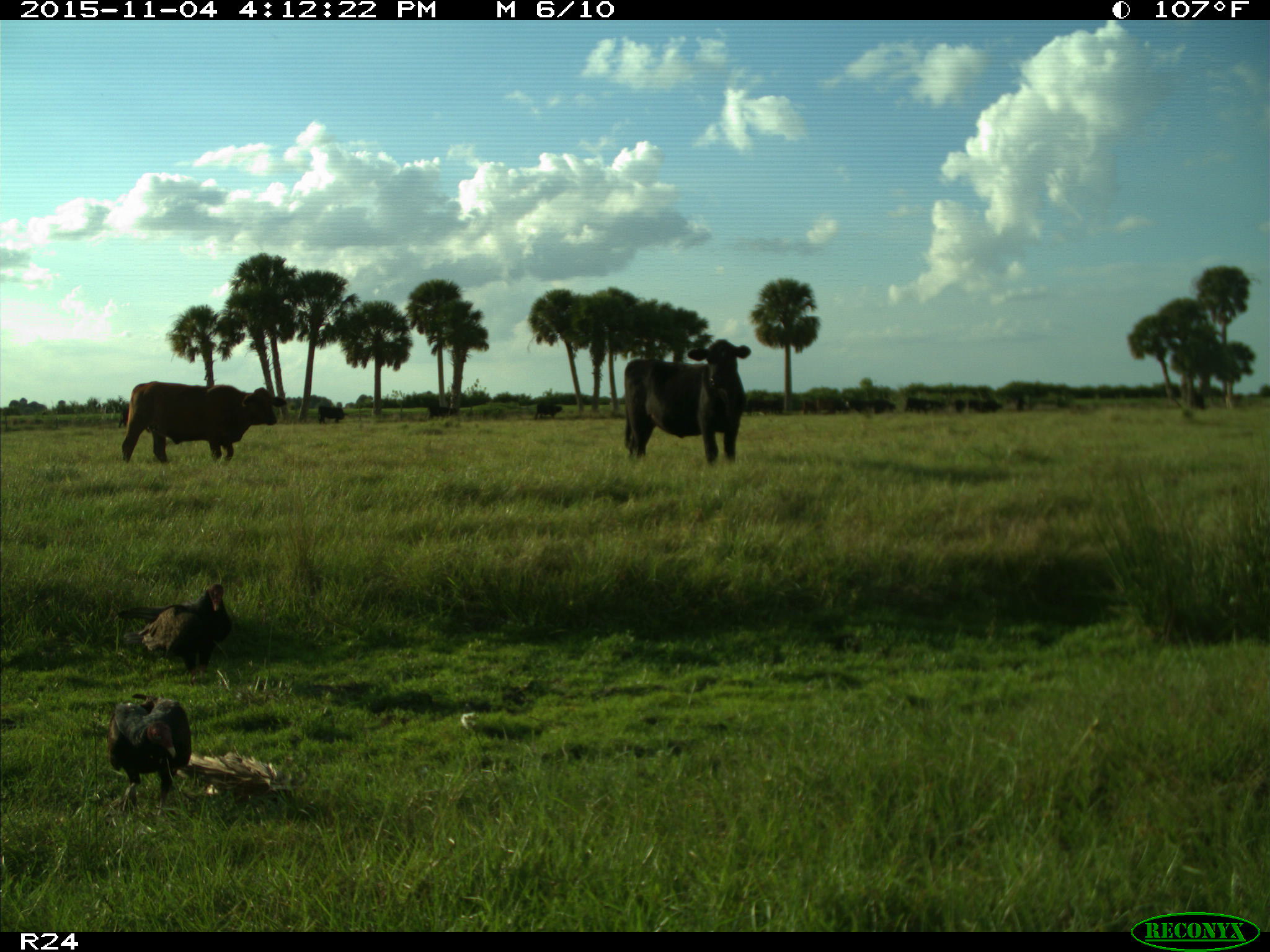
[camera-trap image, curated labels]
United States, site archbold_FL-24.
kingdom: Animalia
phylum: Chordata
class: Mammalia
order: Artiodactyla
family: Bovidae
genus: Bos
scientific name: Bos taurus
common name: domestic cow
Bos taurus (domestic cow).